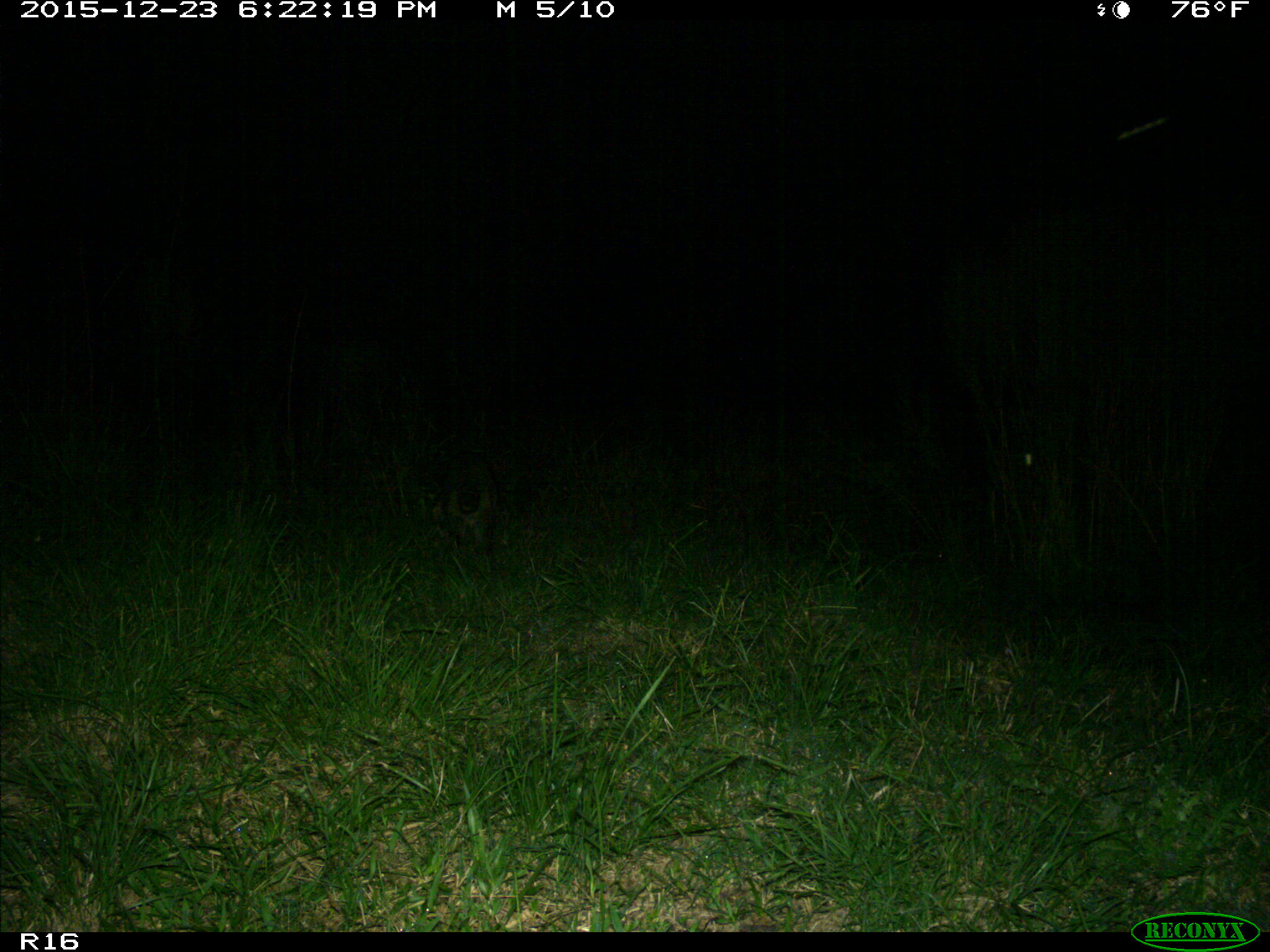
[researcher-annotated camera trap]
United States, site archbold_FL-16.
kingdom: Animalia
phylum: Chordata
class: Mammalia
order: Carnivora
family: Procyonidae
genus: Procyon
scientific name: Procyon lotor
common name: common raccoon